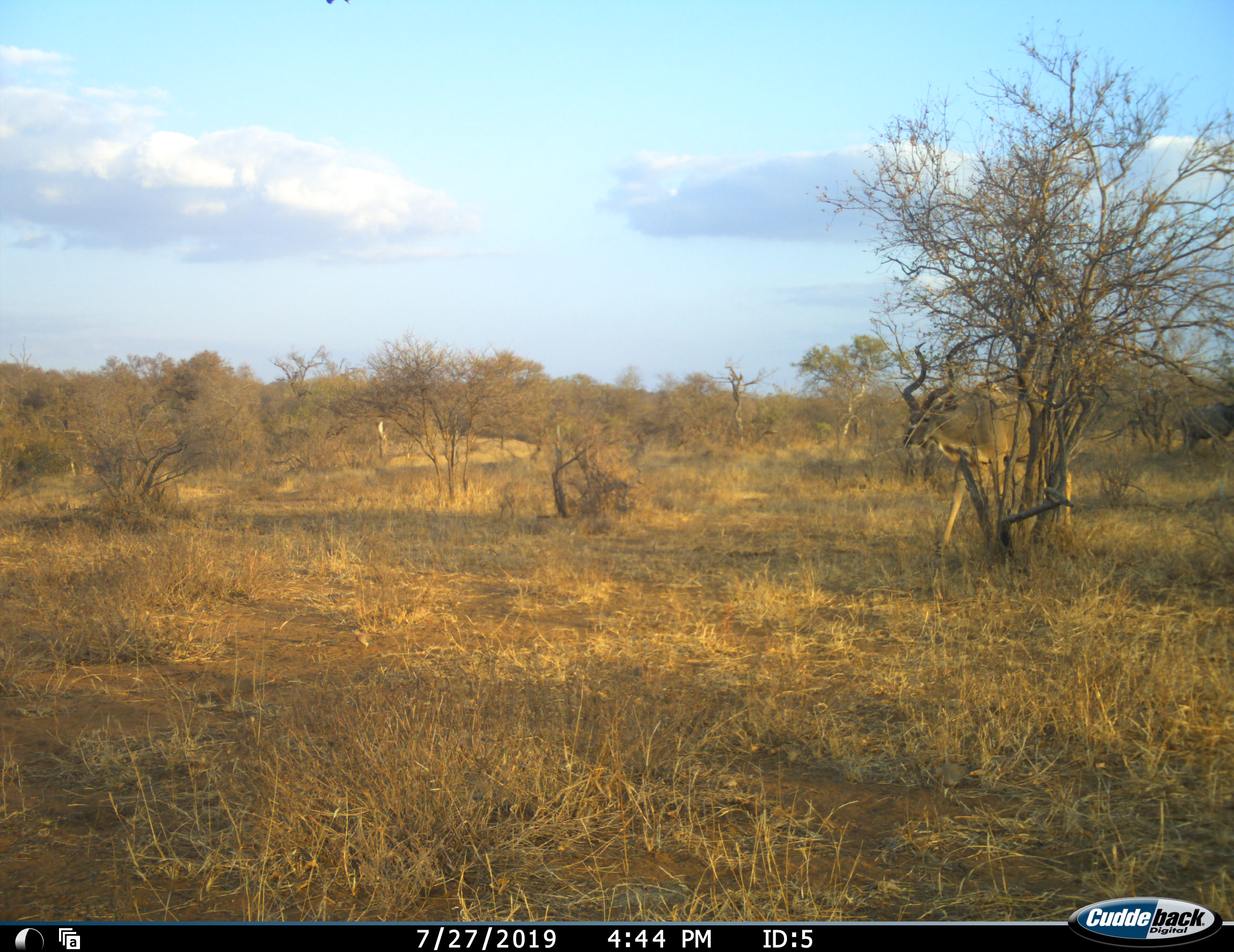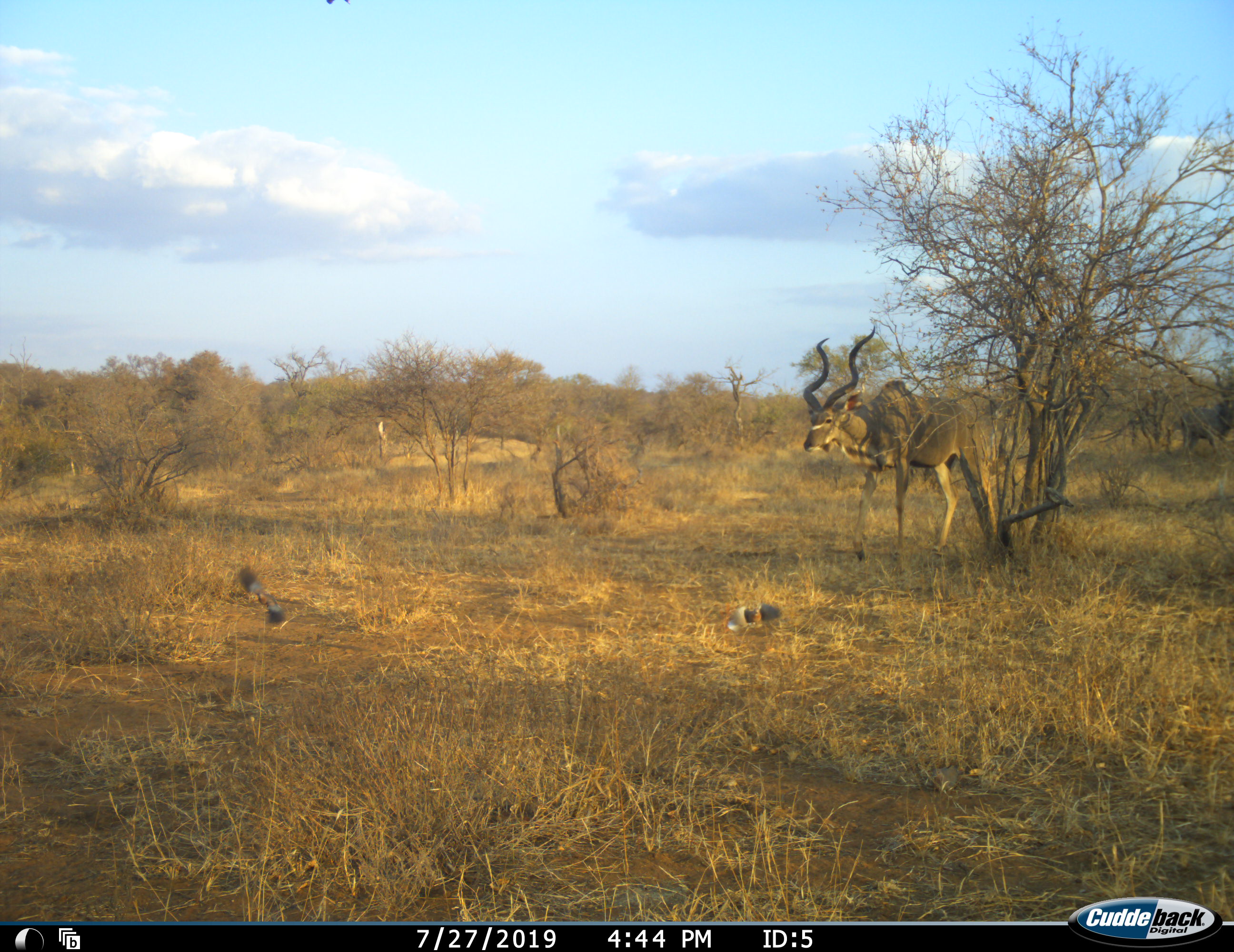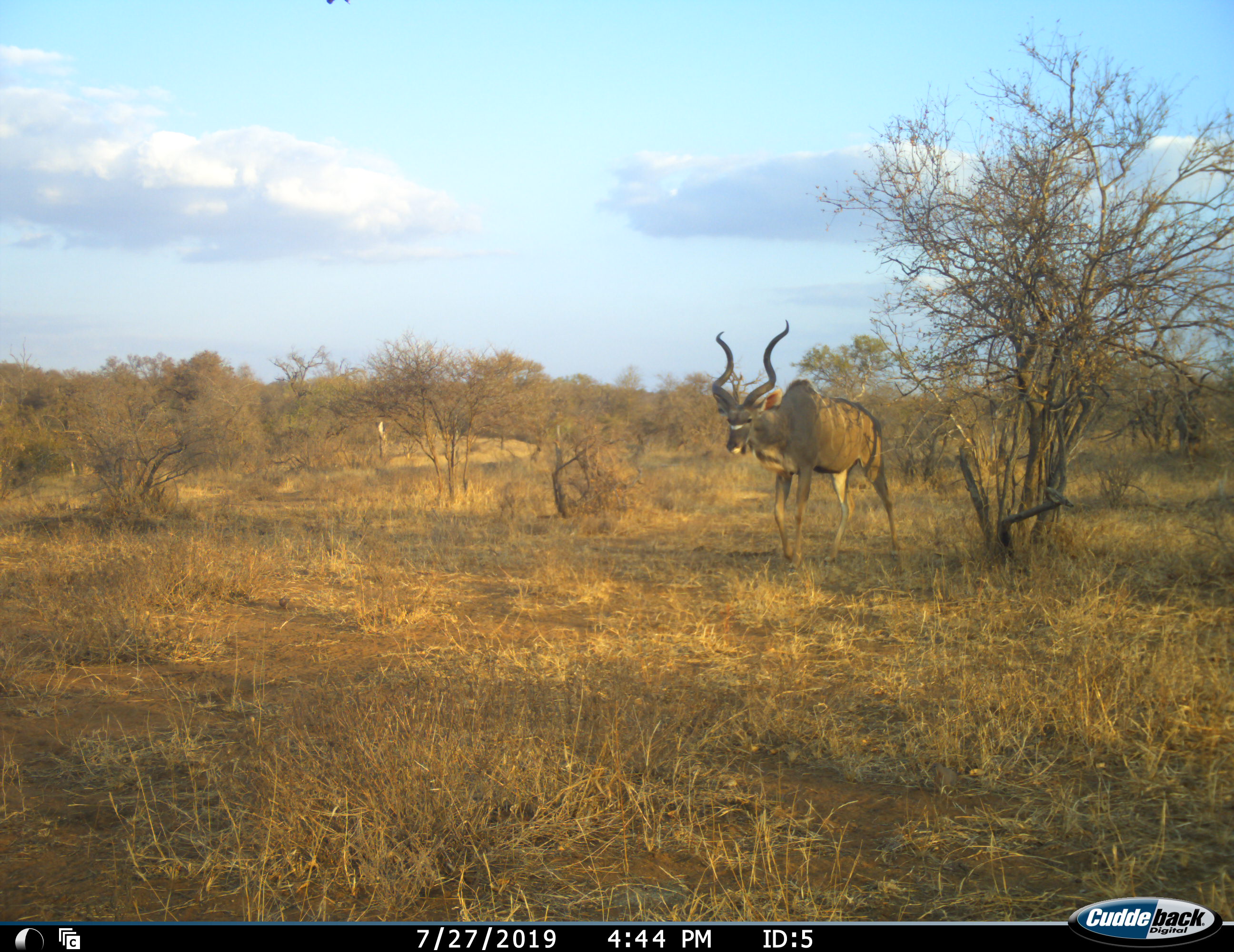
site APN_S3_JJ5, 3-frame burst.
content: unidentified animal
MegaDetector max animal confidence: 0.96